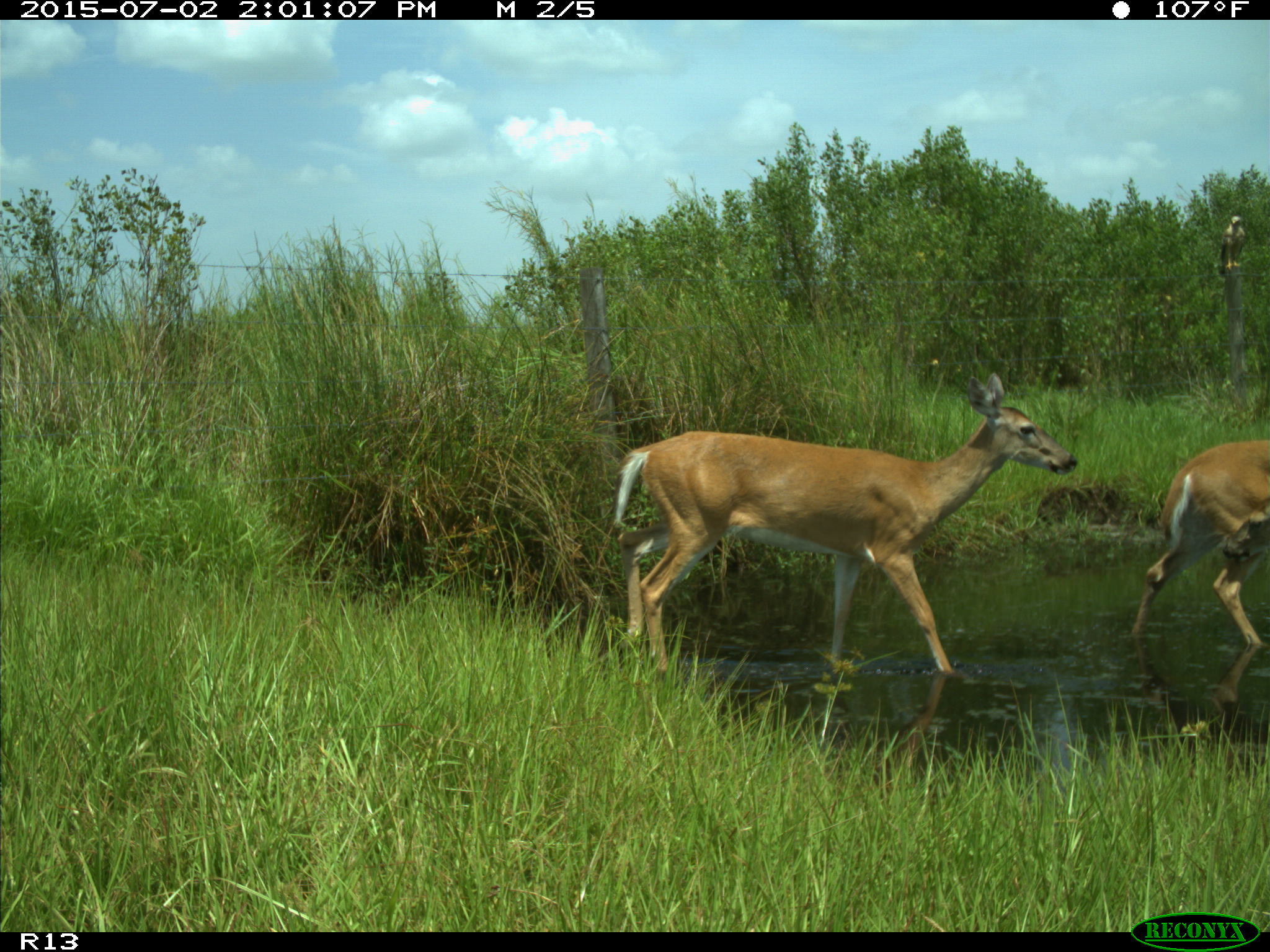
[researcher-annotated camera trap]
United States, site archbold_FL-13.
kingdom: Animalia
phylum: Chordata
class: Mammalia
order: Artiodactyla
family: Cervidae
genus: Odocoileus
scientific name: Odocoileus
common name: deer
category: unidentified deer